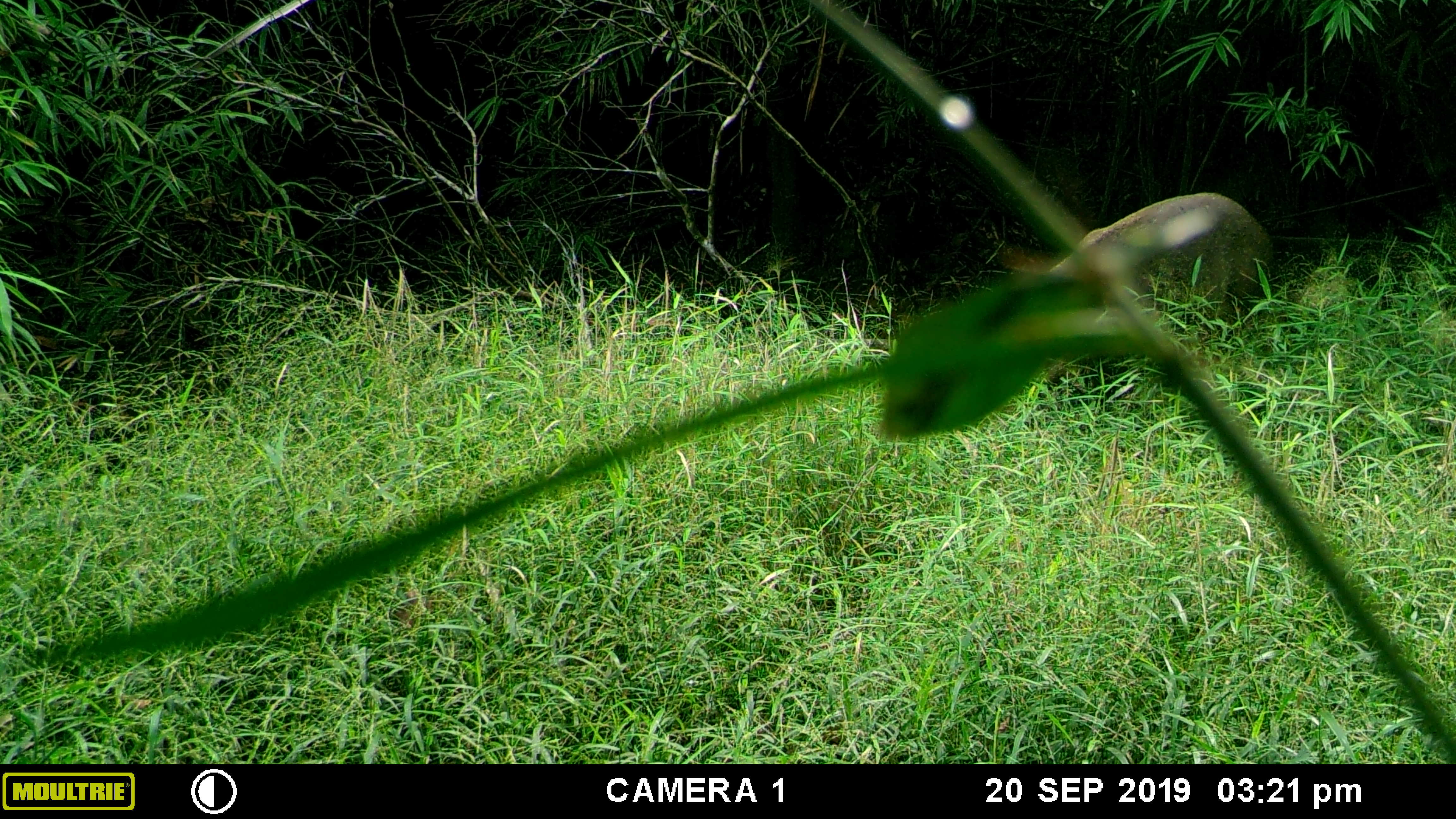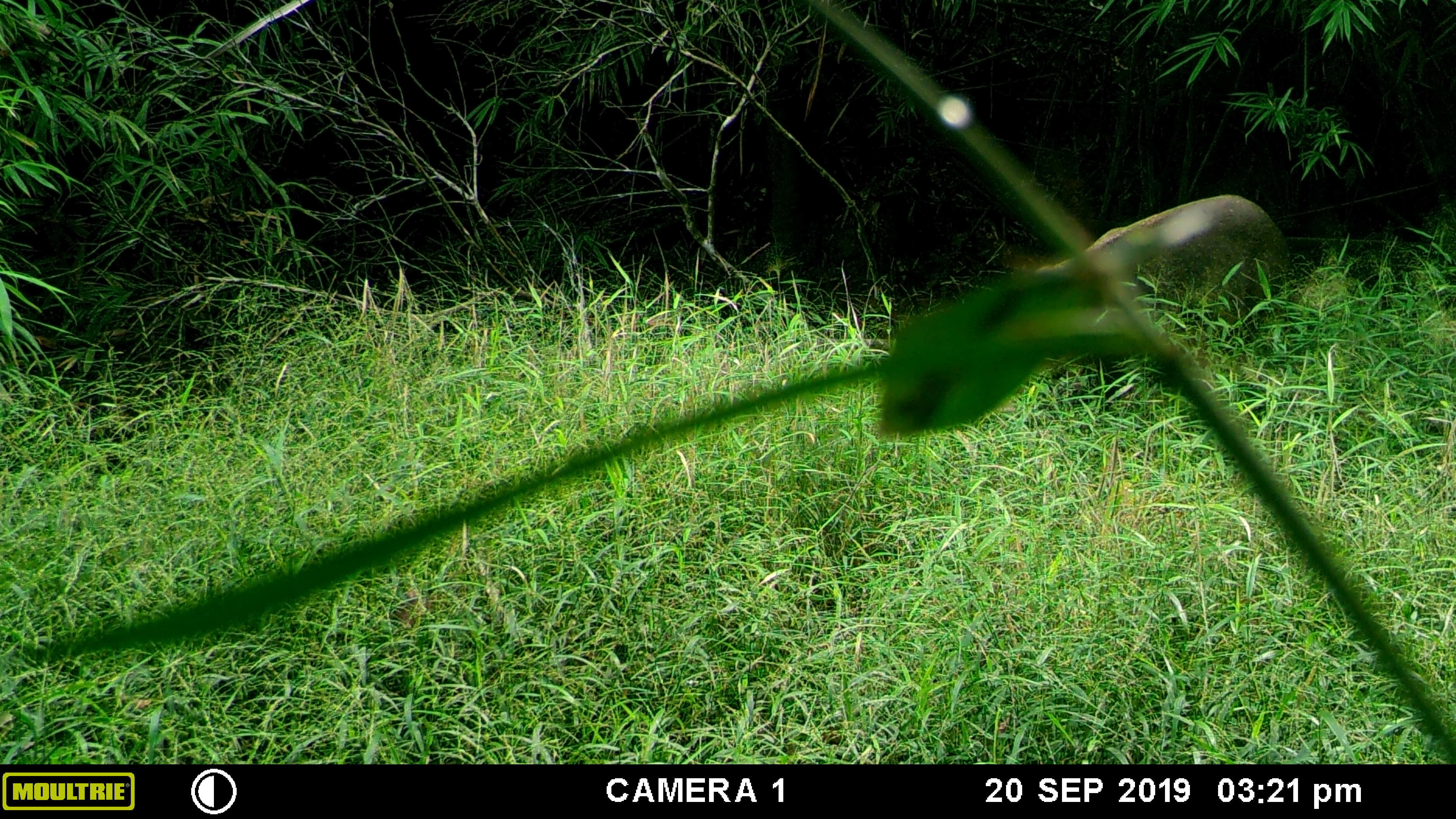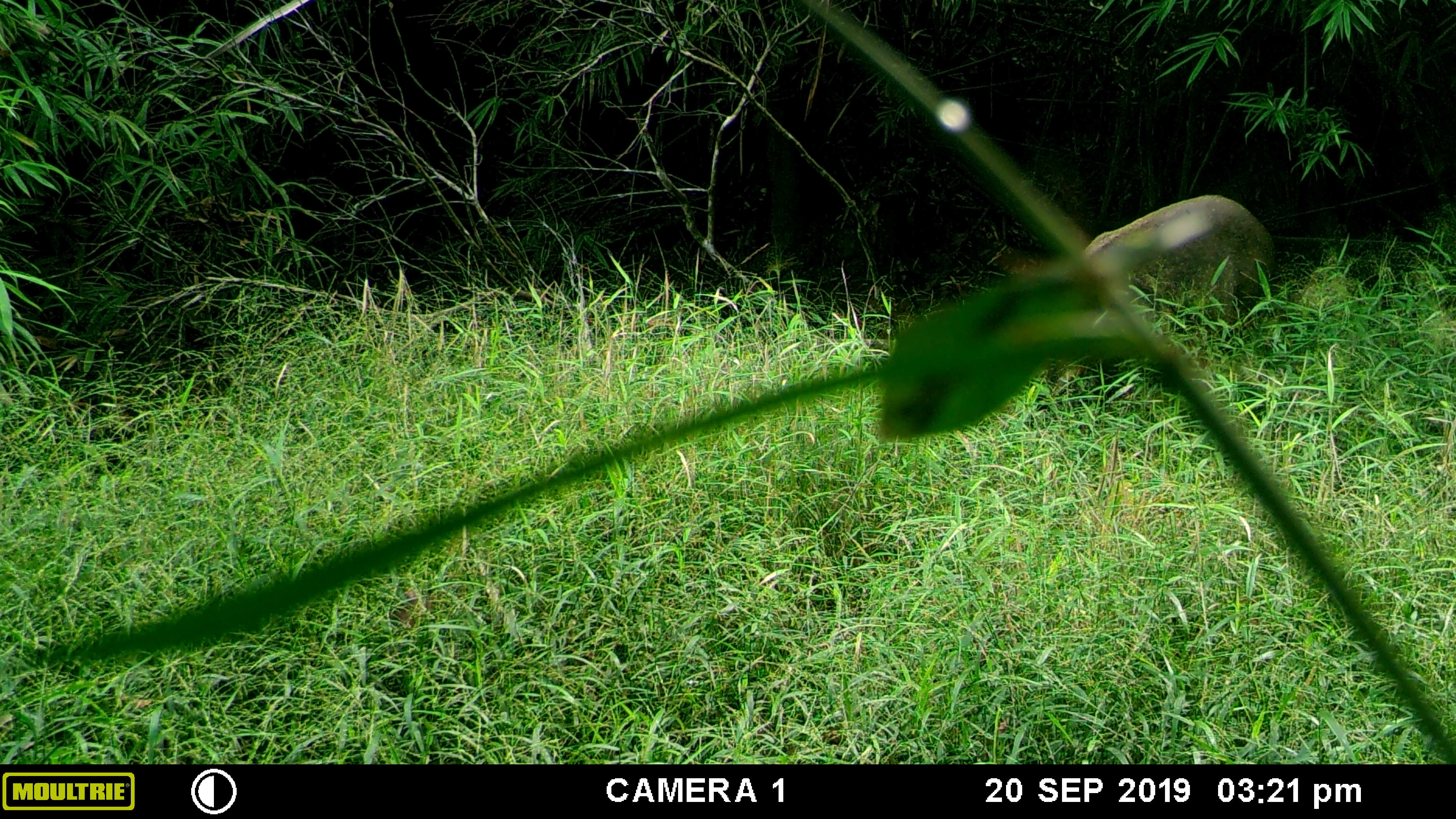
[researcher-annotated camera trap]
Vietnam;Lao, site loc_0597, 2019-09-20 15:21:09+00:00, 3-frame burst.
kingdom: Animalia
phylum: Chordata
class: Mammalia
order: Artiodactyla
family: Suidae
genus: Sus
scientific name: Sus scrofa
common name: eurasian wild pig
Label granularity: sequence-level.